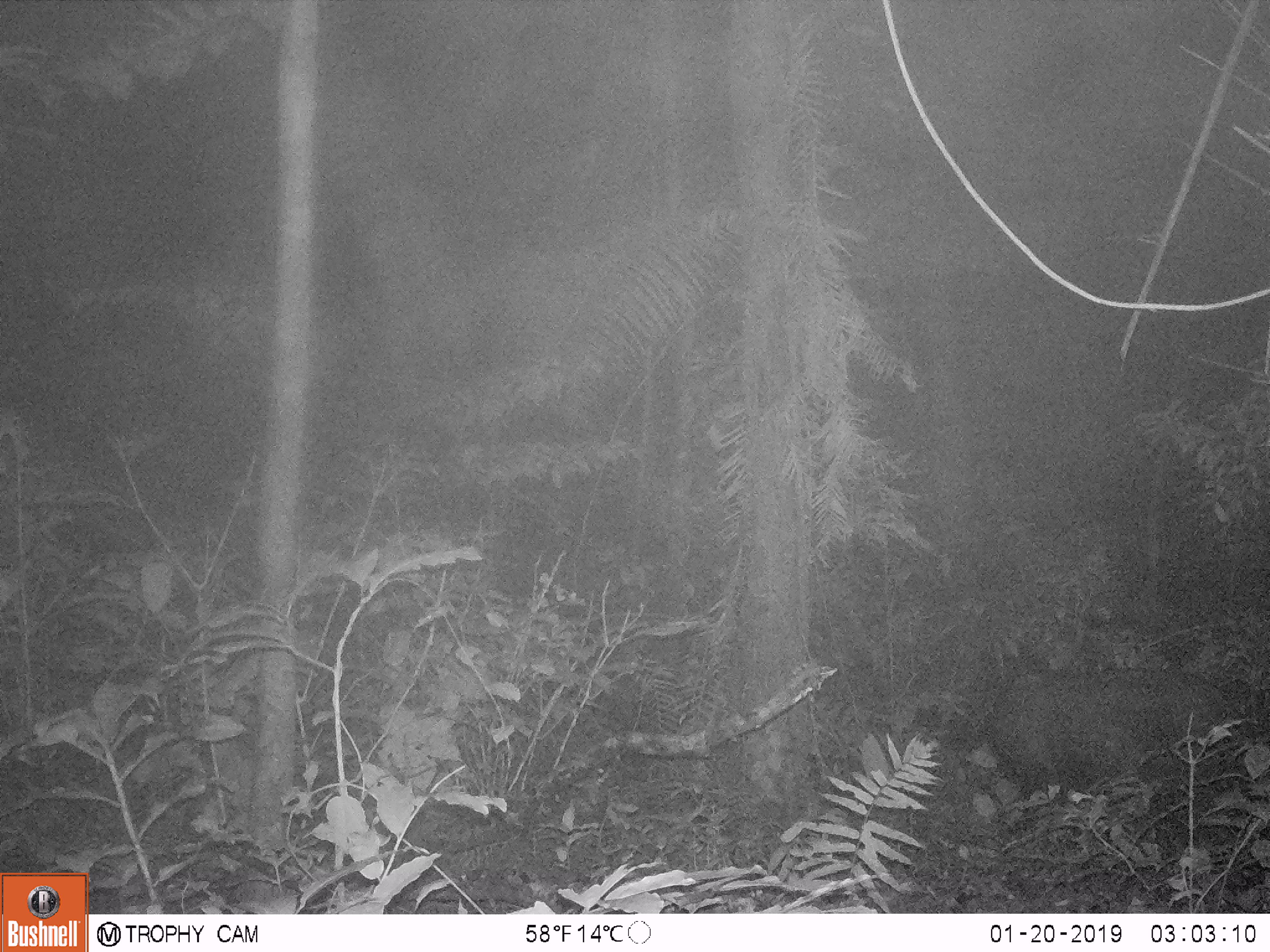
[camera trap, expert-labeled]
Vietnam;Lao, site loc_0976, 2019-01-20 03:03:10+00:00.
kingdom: Animalia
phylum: Chordata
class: Mammalia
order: Artiodactyla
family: Bovidae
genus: Capricornis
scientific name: Capricornis sumatraensis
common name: chinese serow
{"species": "chinese serow (Capricornis sumatraensis)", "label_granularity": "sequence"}